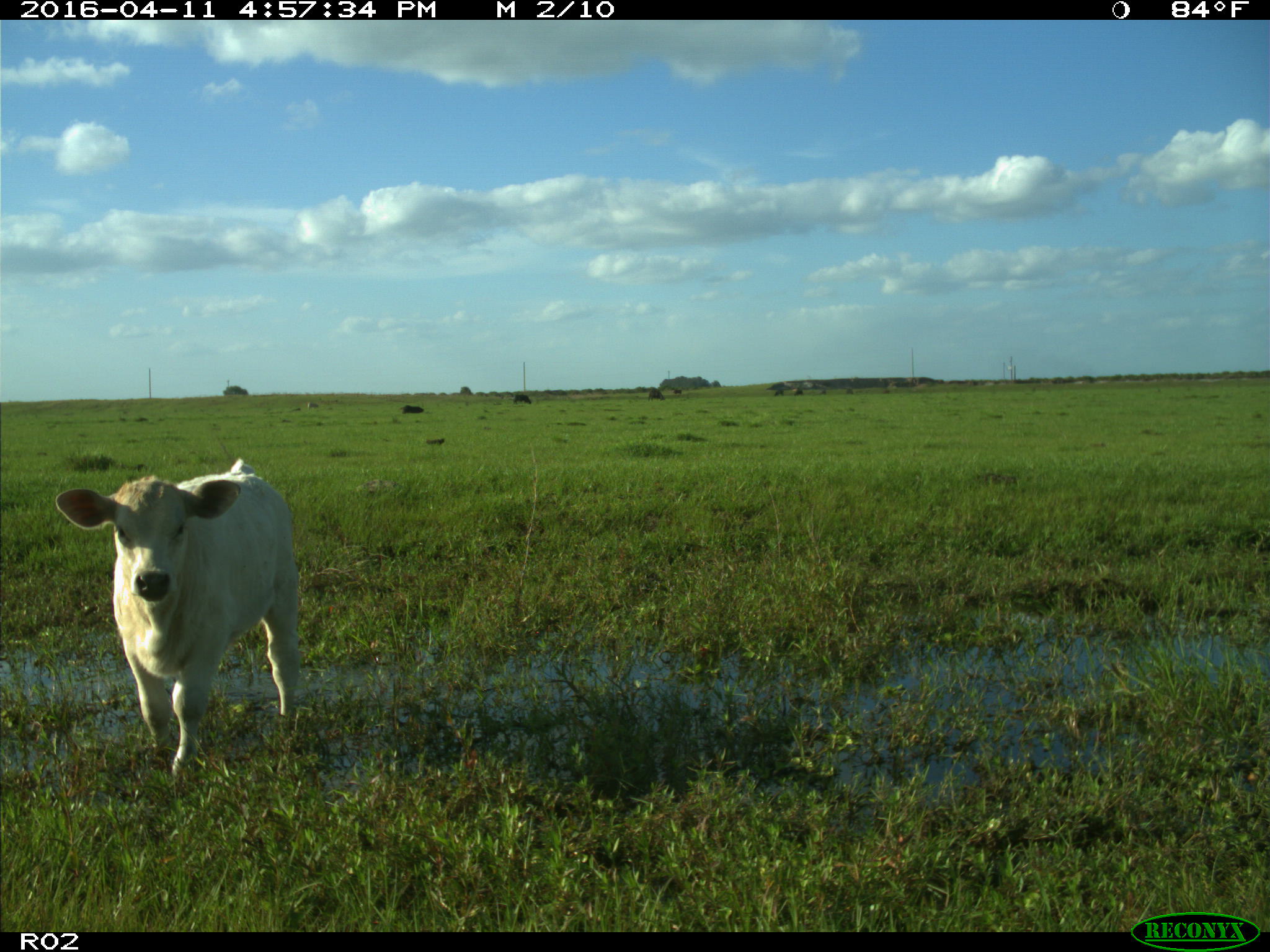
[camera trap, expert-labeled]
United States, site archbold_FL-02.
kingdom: Animalia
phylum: Chordata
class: Mammalia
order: Artiodactyla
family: Bovidae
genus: Bos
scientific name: Bos taurus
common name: domestic cow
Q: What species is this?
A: Bos taurus (domestic cow).